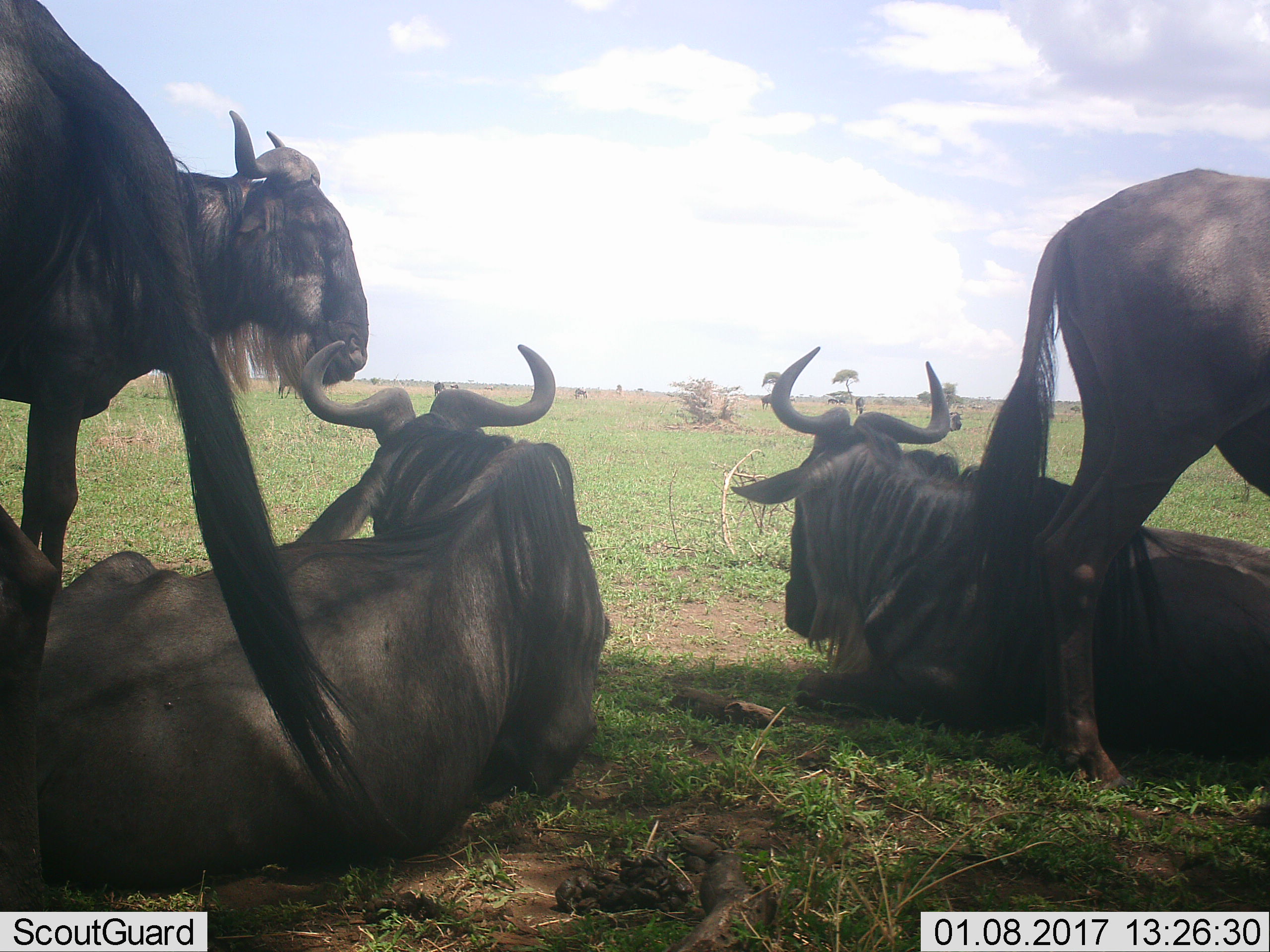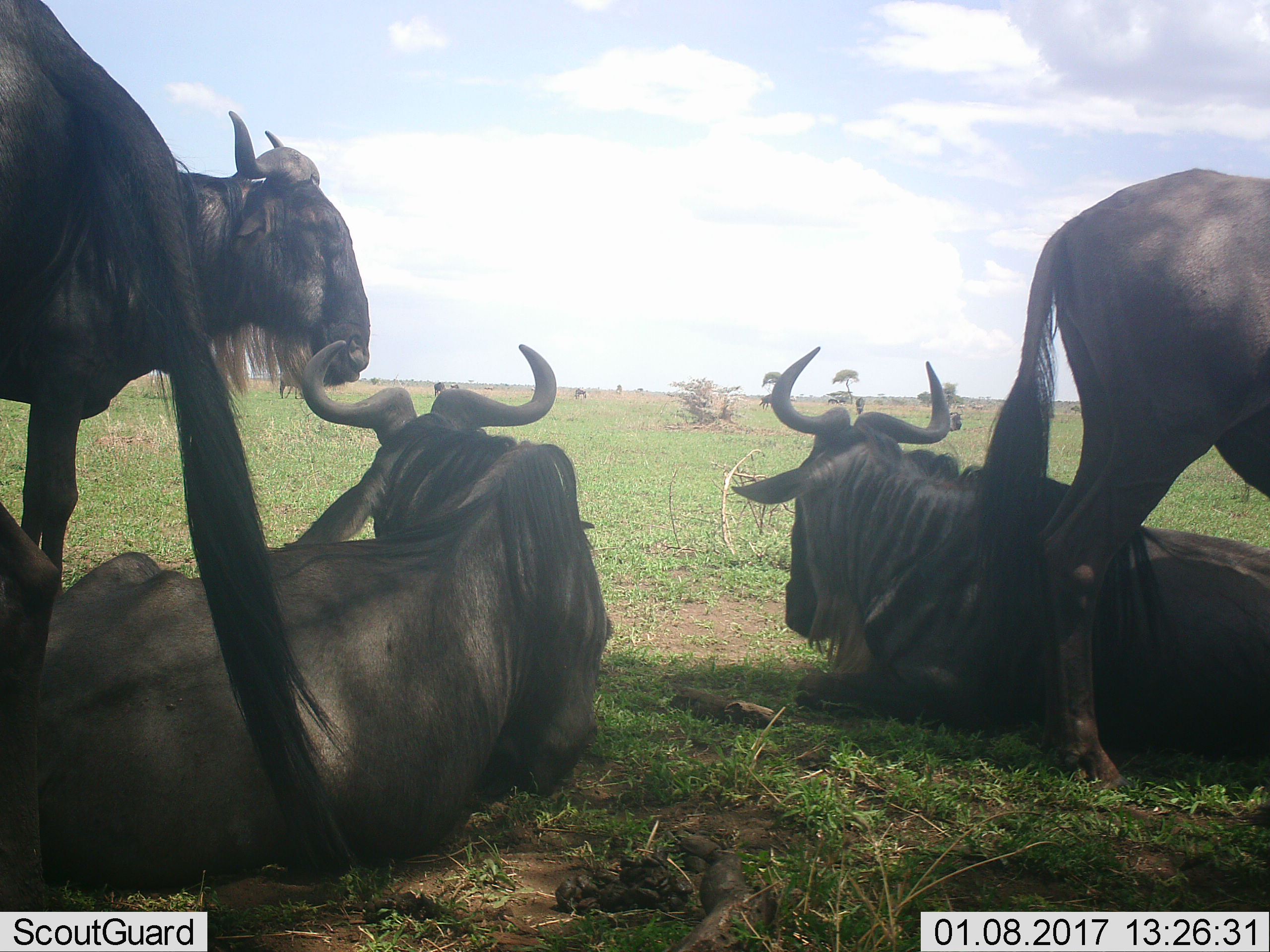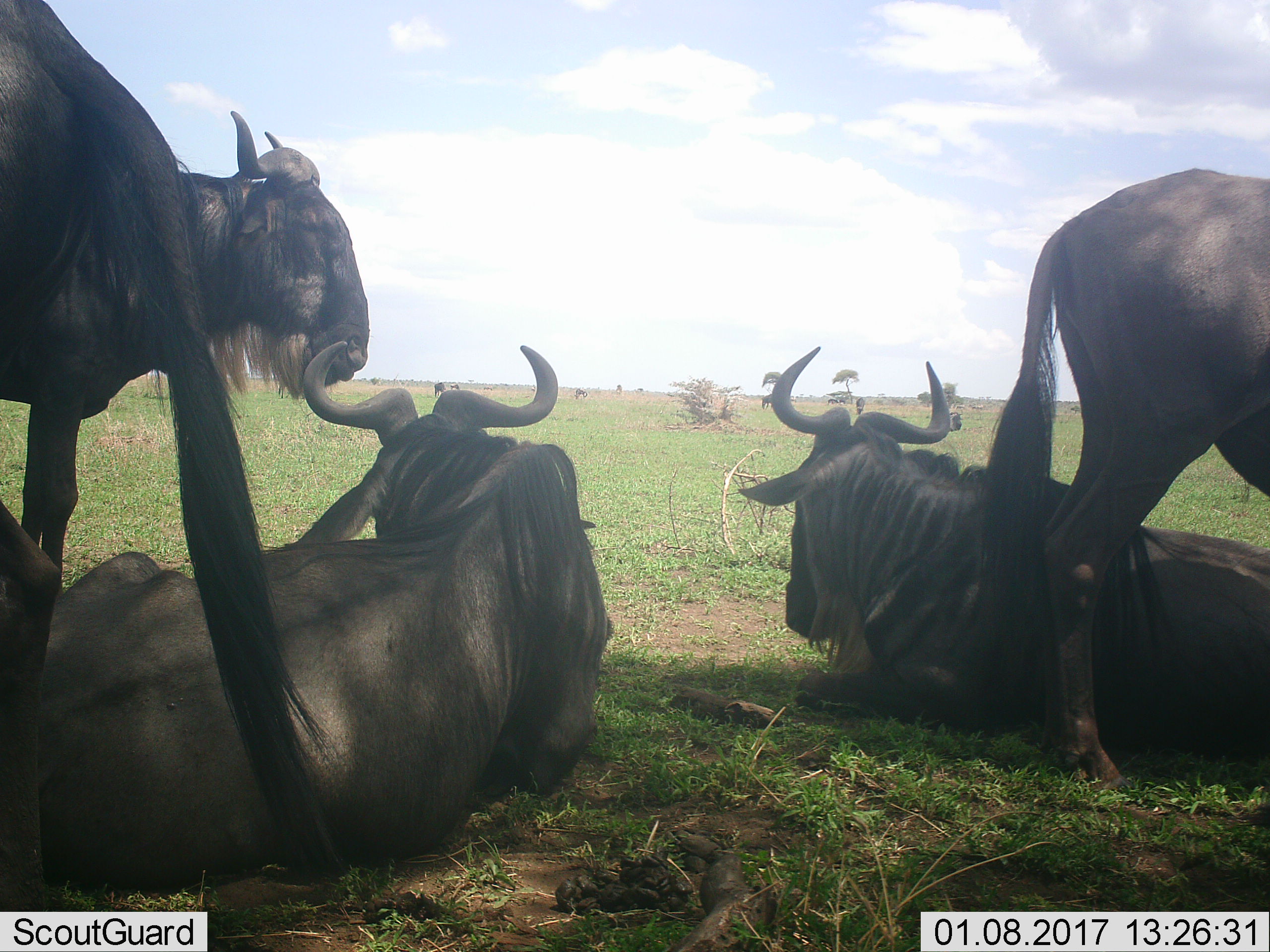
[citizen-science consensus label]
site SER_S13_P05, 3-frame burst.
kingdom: Animalia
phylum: Chordata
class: Mammalia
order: Artiodactyla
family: Bovidae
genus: Connochaetes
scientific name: Connochaetes taurinus taurinus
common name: blue wildebeest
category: wildebeestblue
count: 5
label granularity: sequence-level